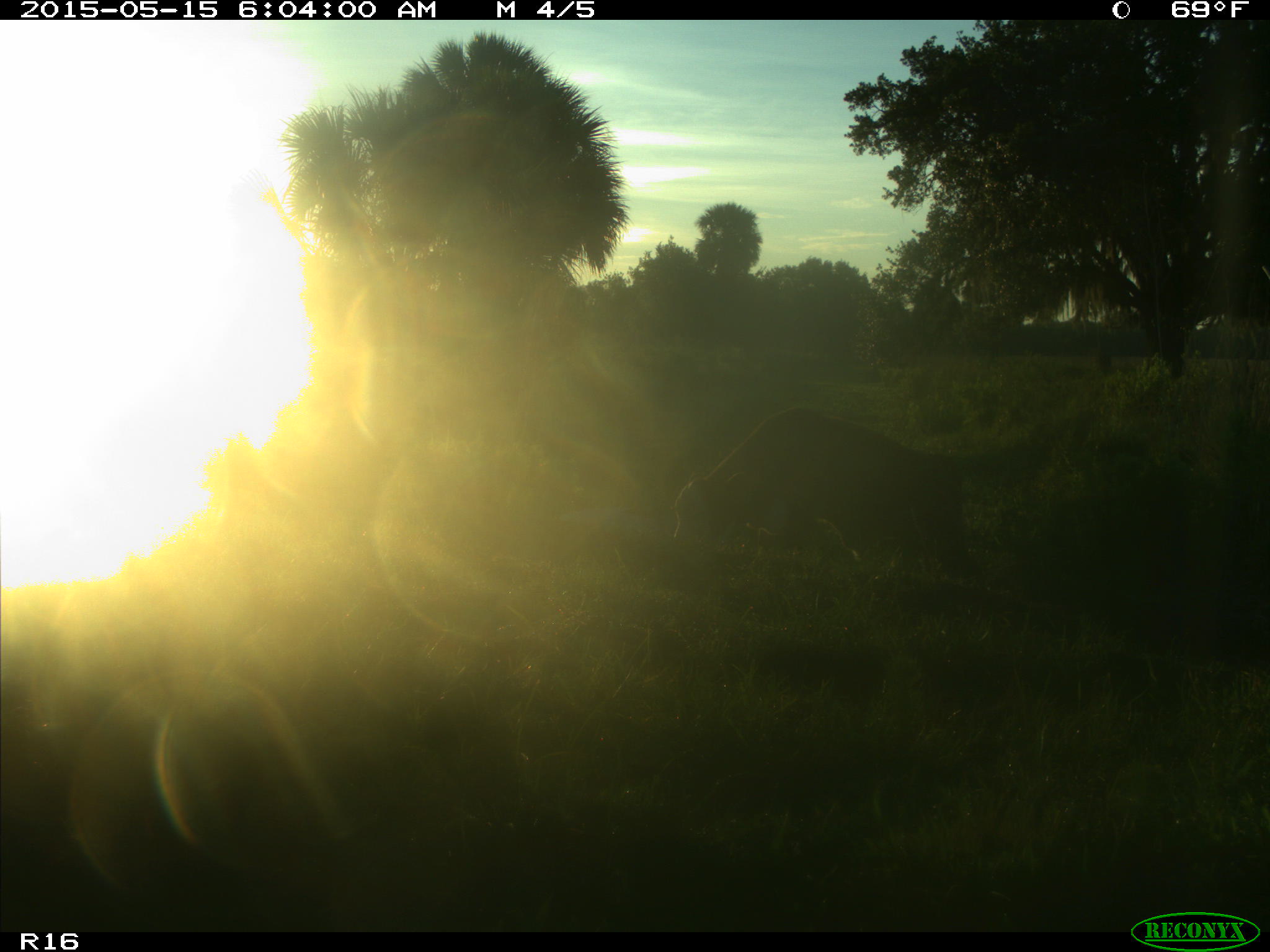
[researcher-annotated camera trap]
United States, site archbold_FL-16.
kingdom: Animalia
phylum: Chordata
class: Mammalia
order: Artiodactyla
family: Bovidae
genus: Bos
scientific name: Bos taurus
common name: domestic cow